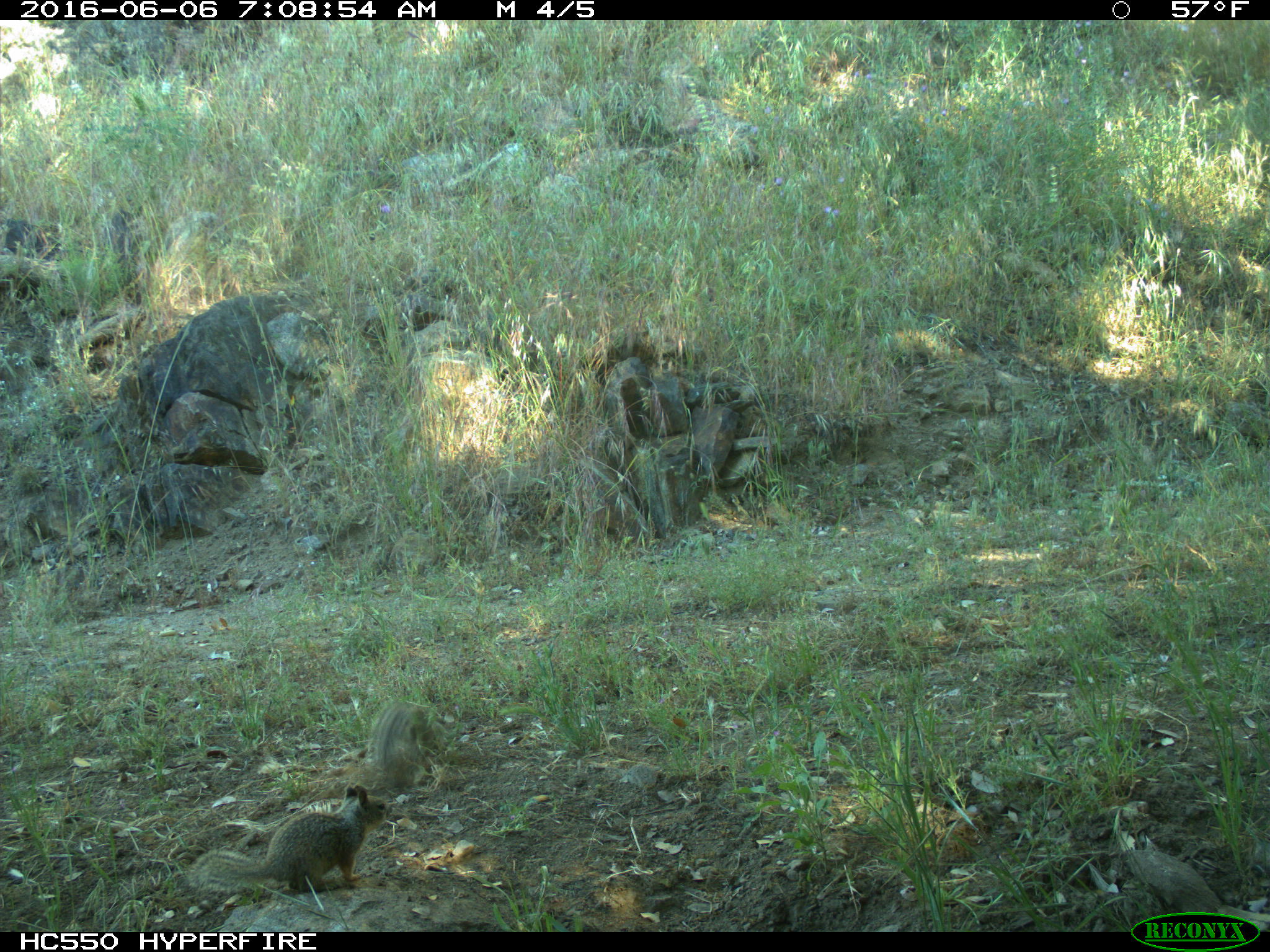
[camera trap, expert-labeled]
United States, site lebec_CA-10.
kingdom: Animalia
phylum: Chordata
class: Mammalia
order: Rodentia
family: Sciuridae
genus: Otospermophilus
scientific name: Otospermophilus beecheyi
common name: california ground squirrel